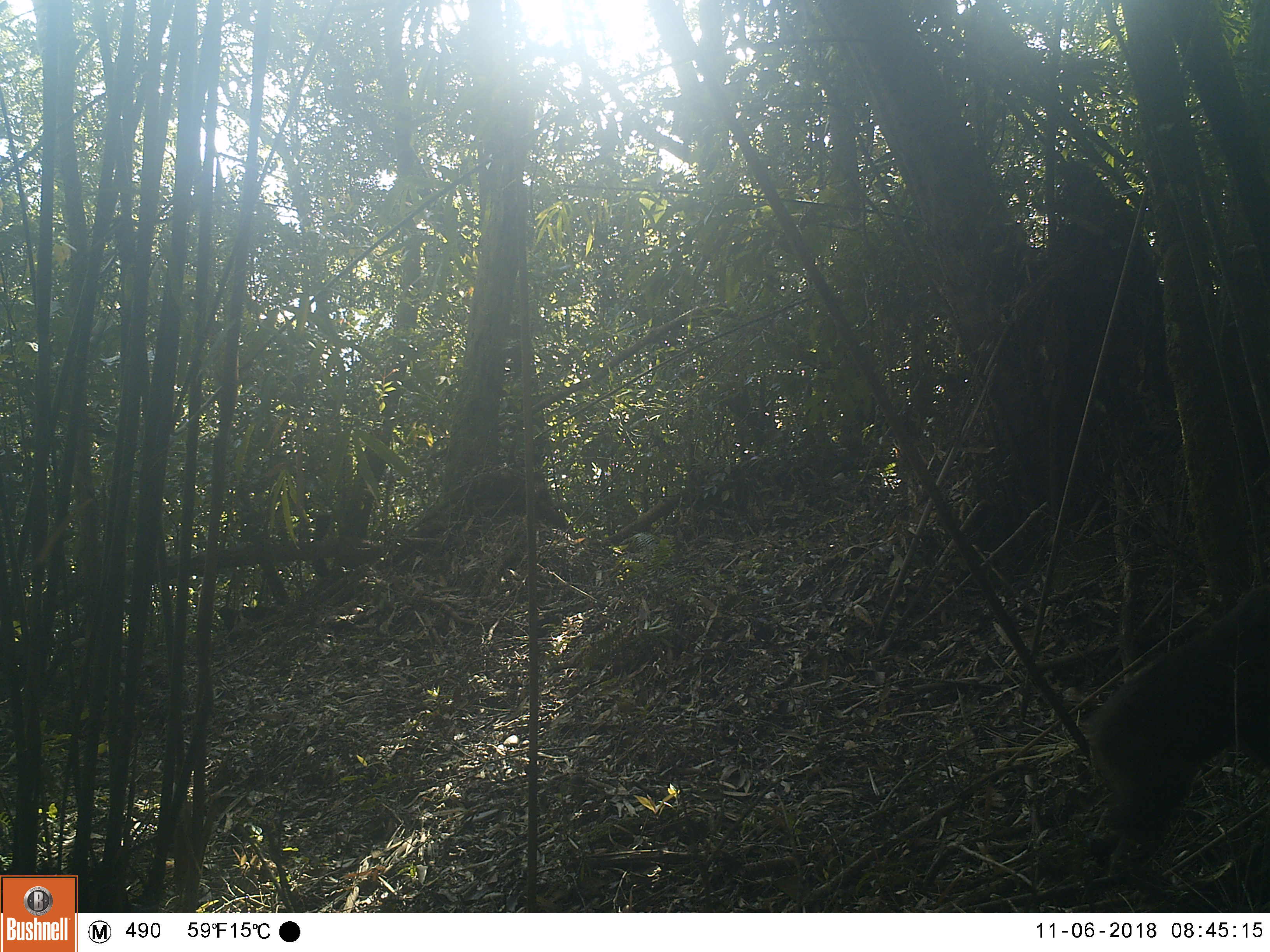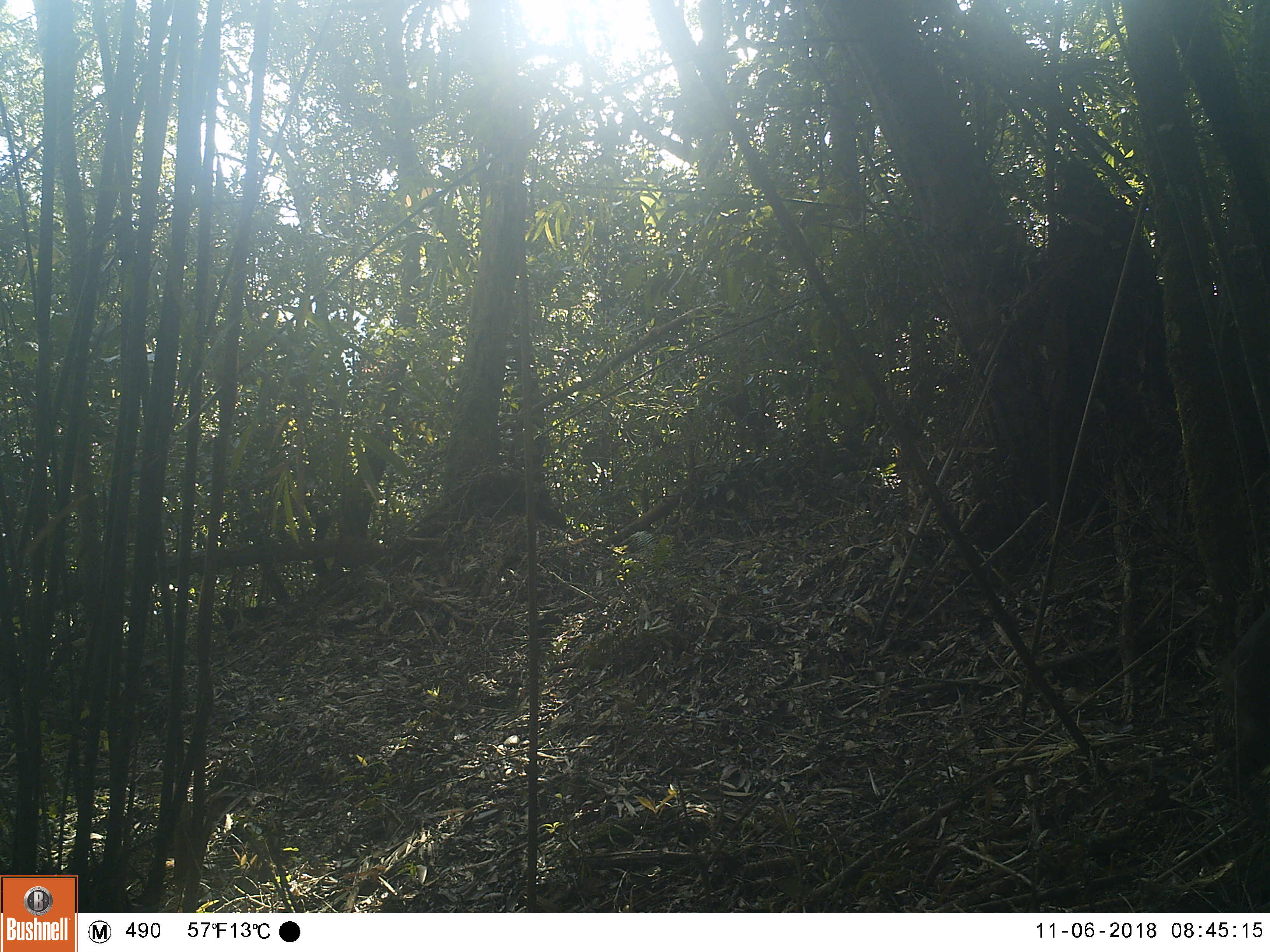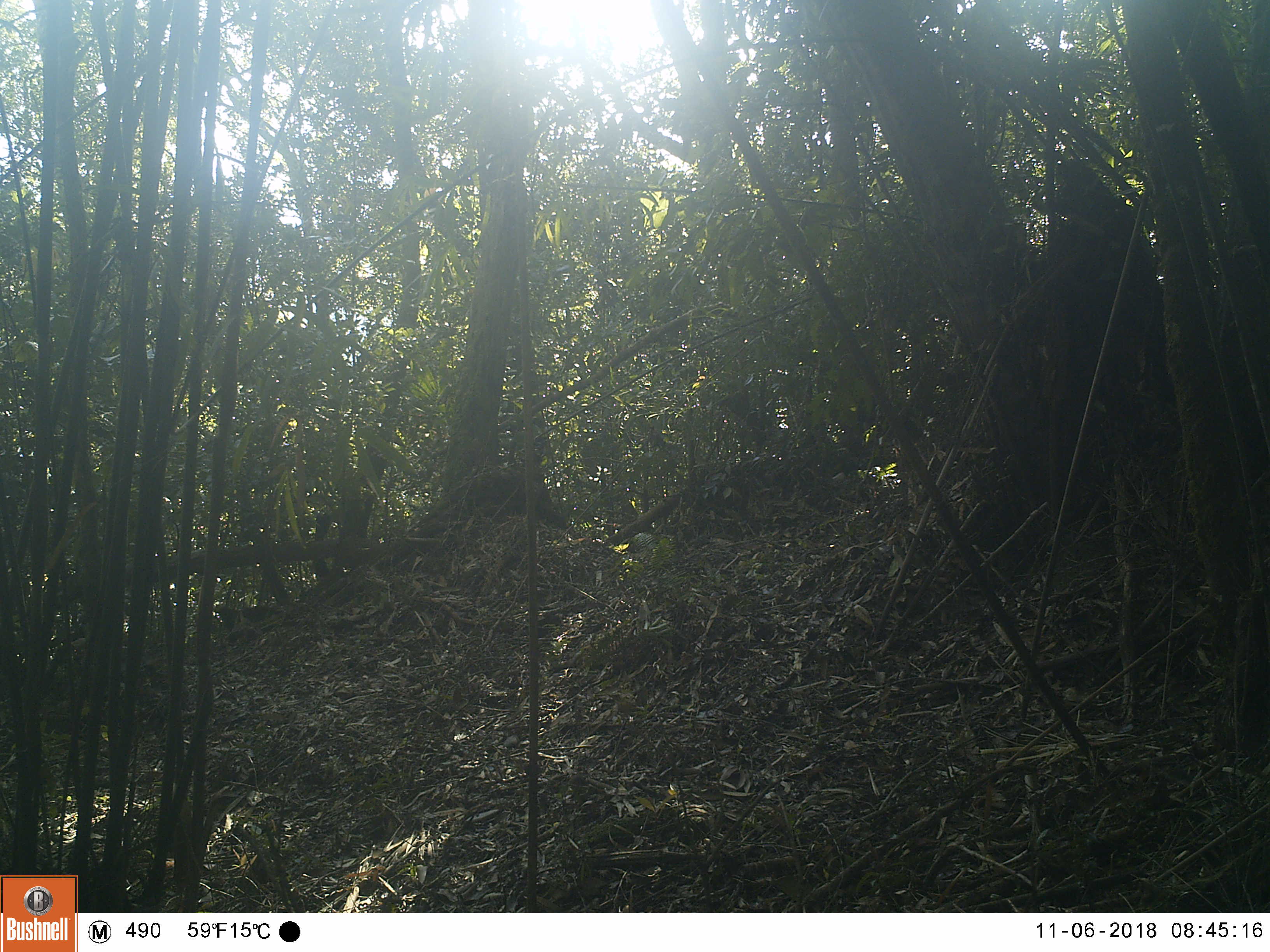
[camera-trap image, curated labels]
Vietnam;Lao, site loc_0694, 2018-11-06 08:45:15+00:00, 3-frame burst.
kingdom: Animalia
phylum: Chordata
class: Mammalia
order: Primates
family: Cercopithecidae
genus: Macaca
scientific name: Macaca arctoides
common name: stump-tailed macaque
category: stump tailed macaque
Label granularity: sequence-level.